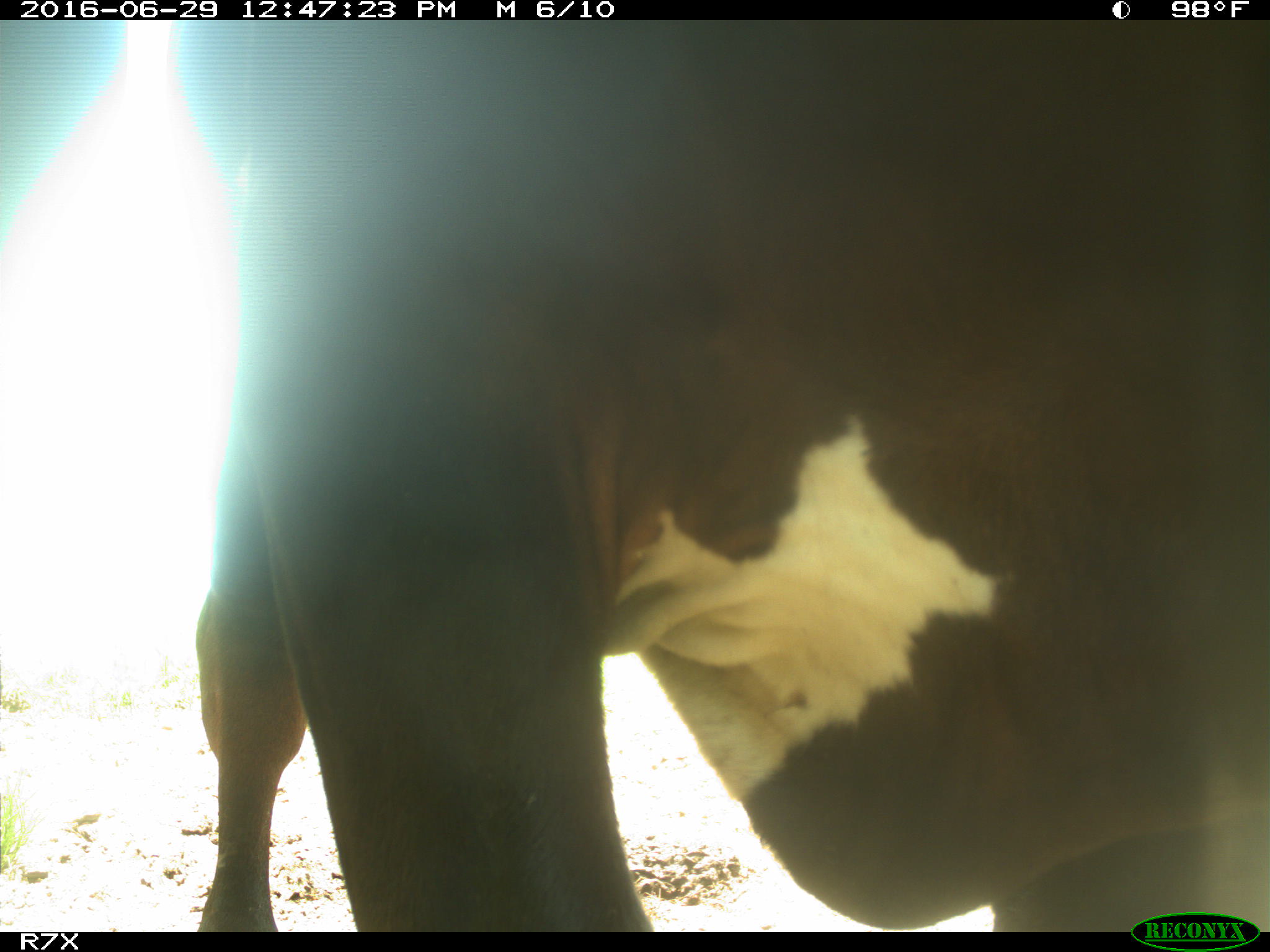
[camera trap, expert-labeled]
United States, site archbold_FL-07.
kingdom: Animalia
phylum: Chordata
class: Mammalia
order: Artiodactyla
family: Bovidae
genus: Bos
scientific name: Bos taurus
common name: domestic cow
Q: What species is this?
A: Bos taurus (domestic cow).